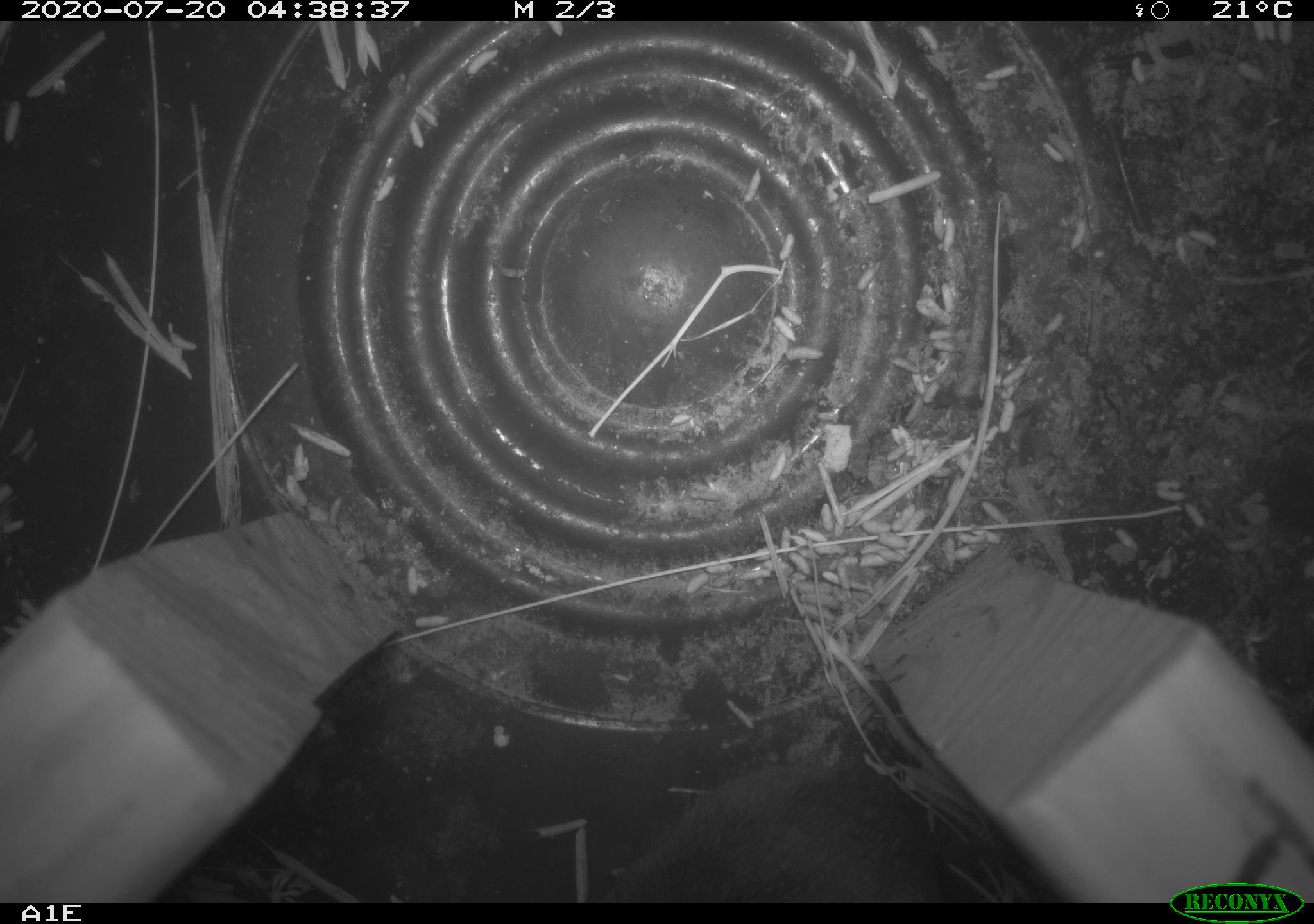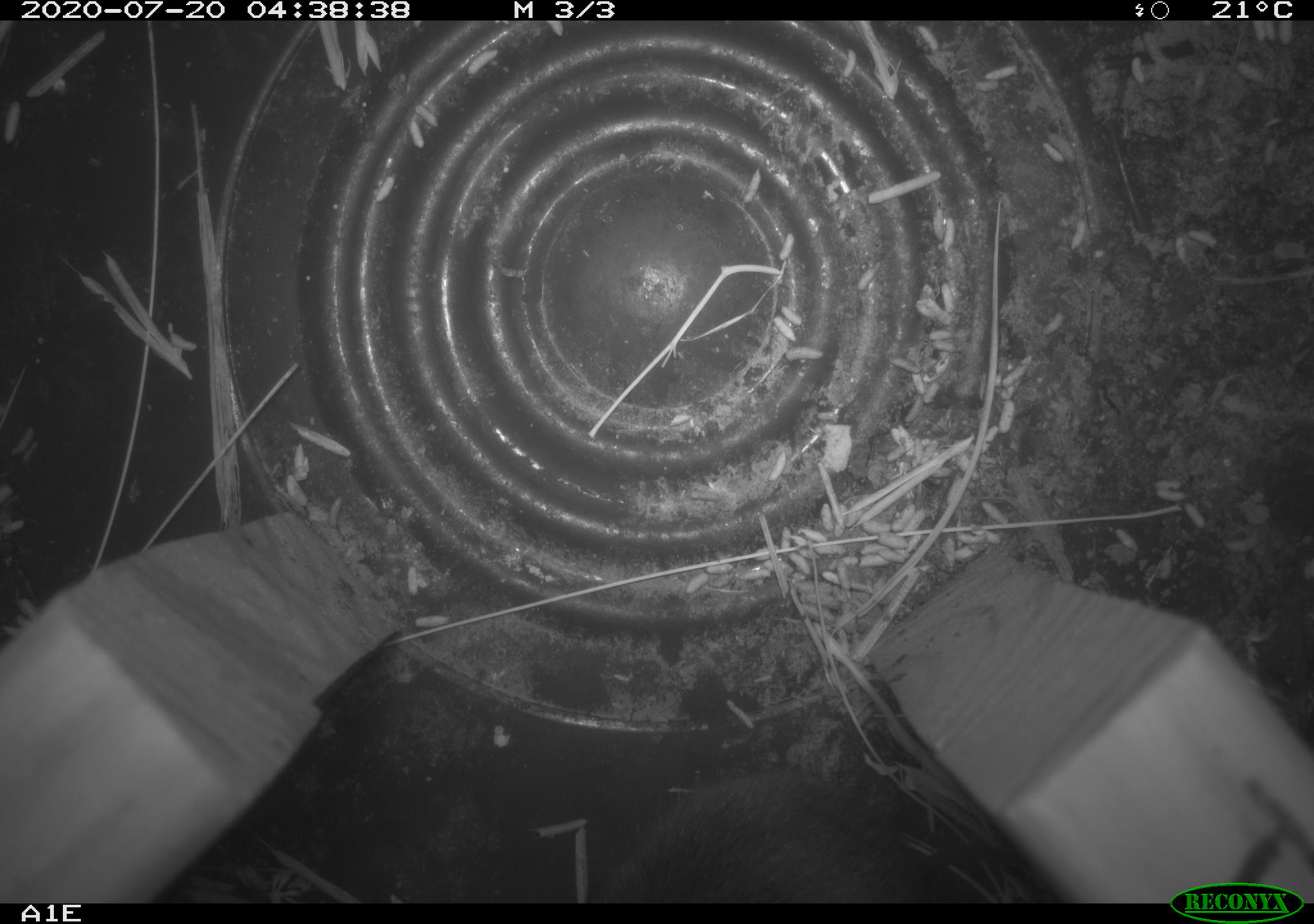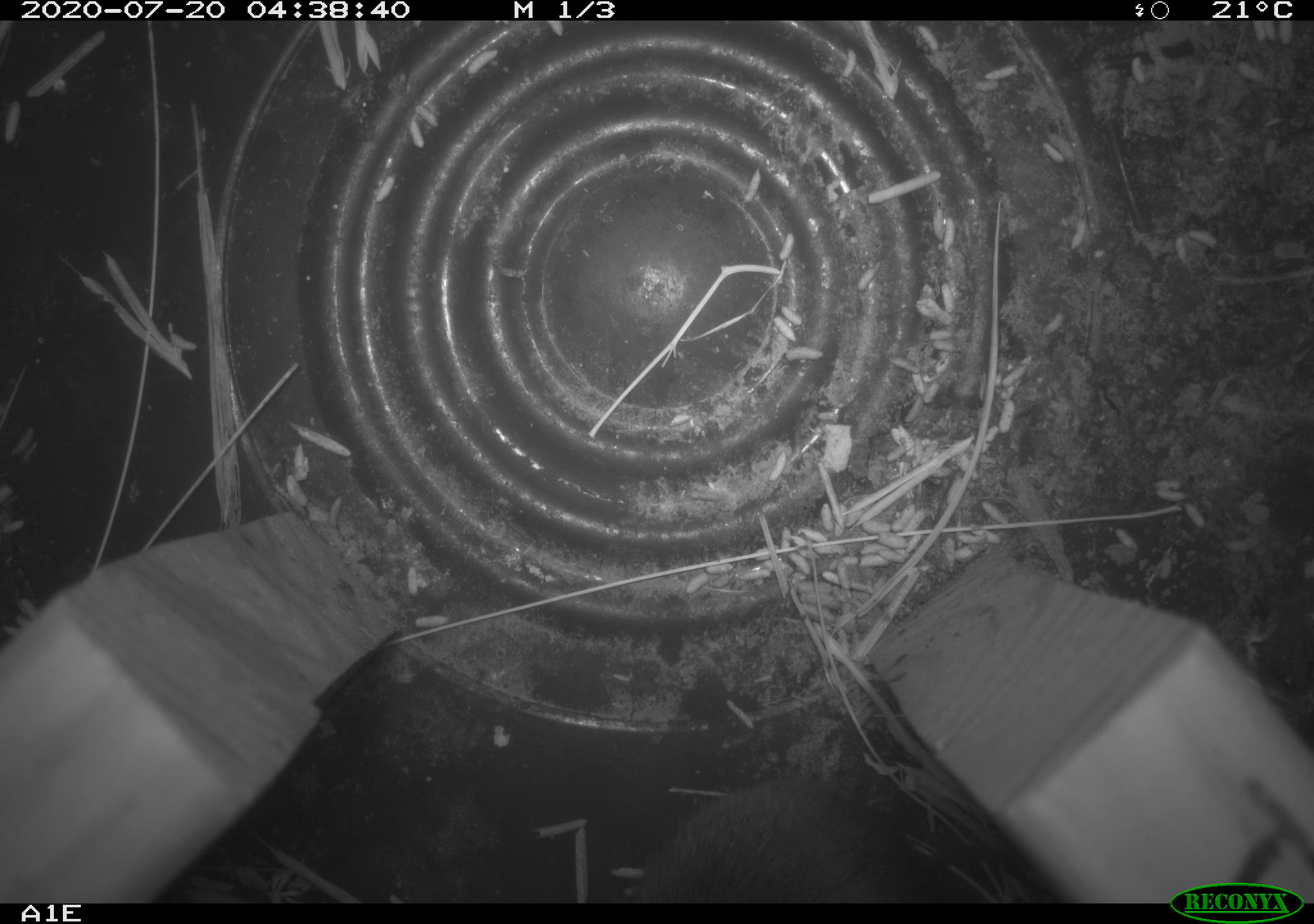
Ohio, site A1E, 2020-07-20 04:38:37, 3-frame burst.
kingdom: Animalia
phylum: Chordata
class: Mammalia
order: Rodentia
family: Cricetidae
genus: Microtus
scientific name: Microtus pennsylvanicus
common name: meadow vole